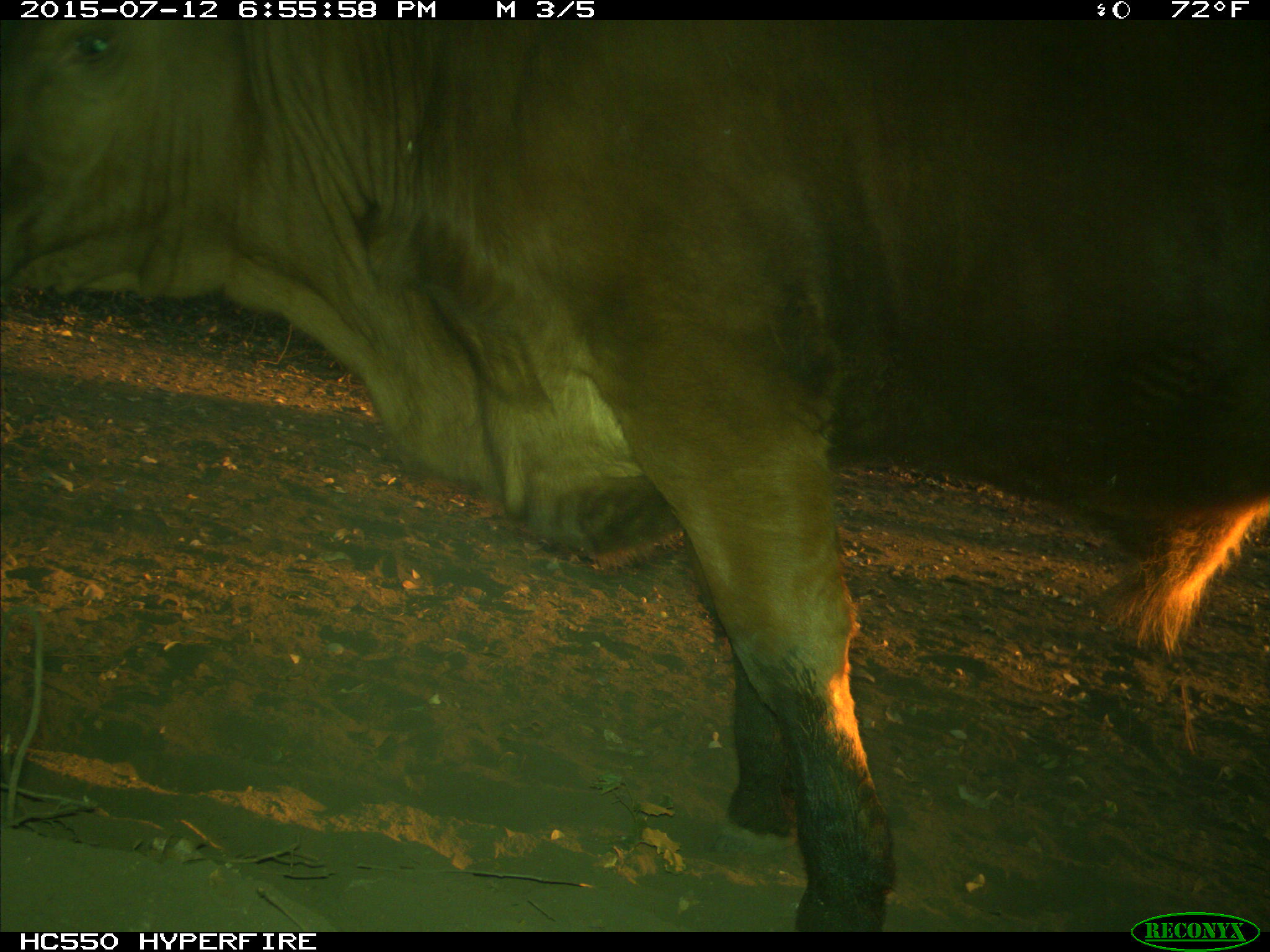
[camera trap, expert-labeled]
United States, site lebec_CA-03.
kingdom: Animalia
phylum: Chordata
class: Mammalia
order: Artiodactyla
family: Bovidae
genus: Bos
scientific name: Bos taurus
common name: domestic cow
Bos taurus (domestic cow).